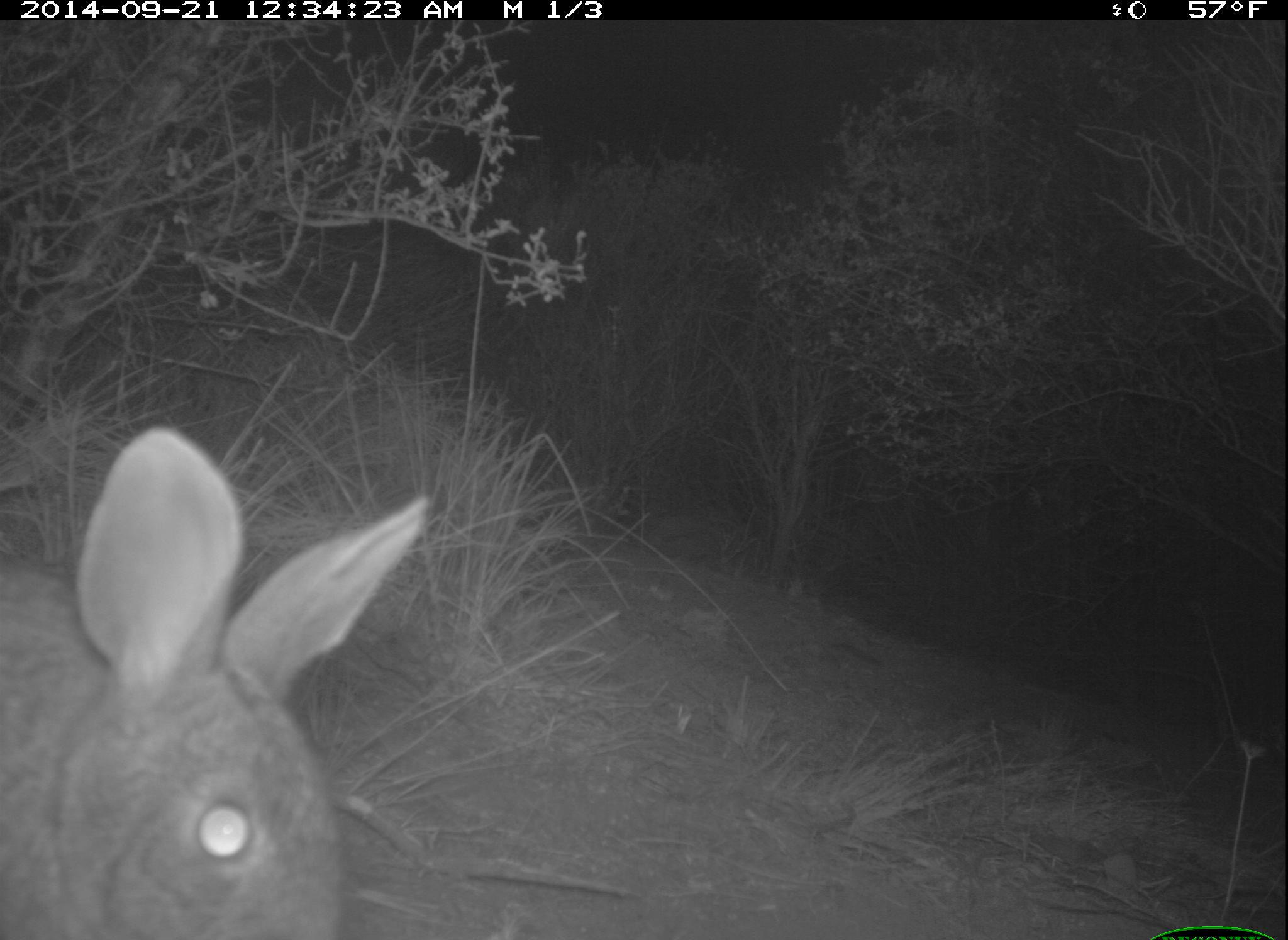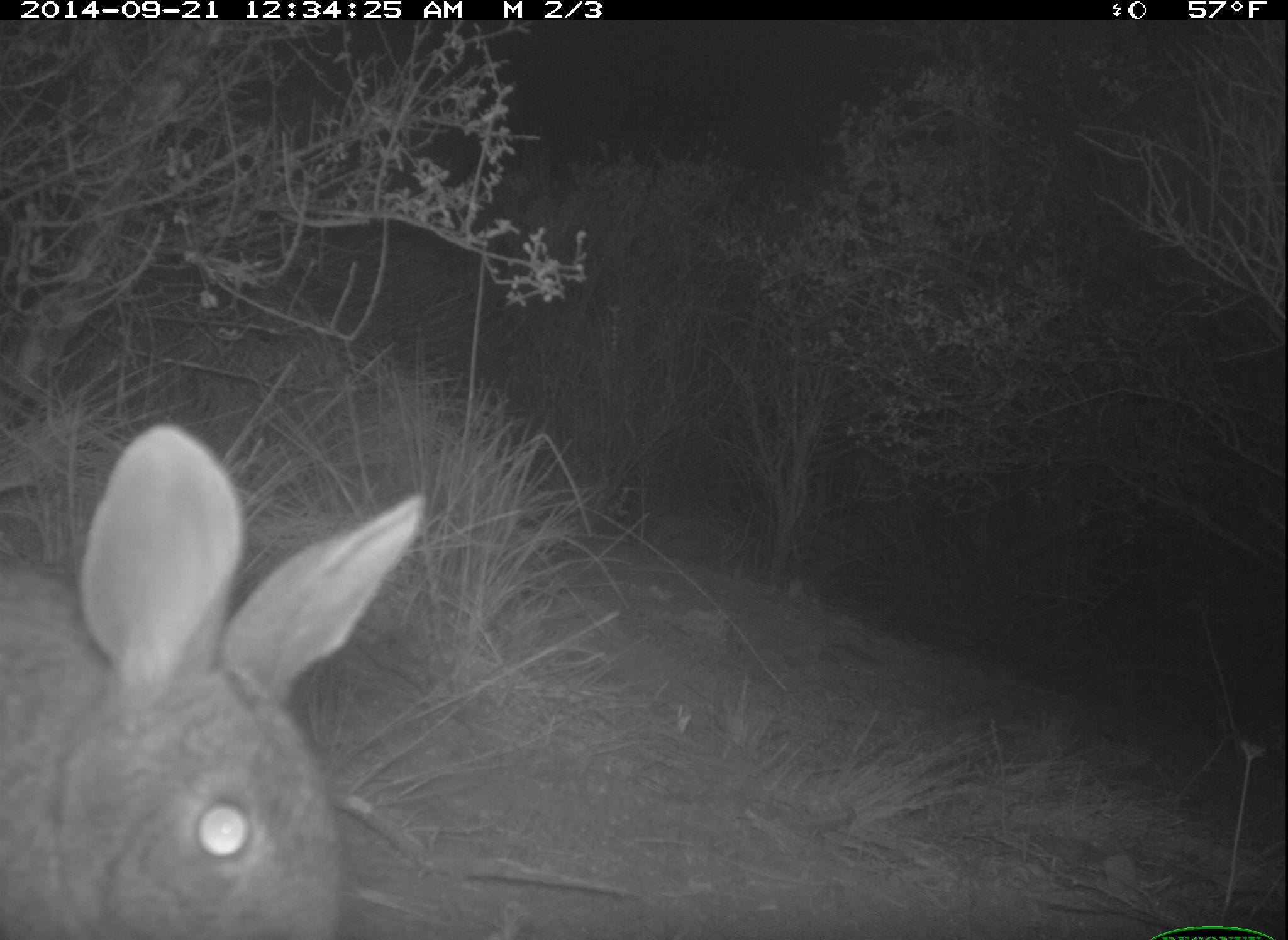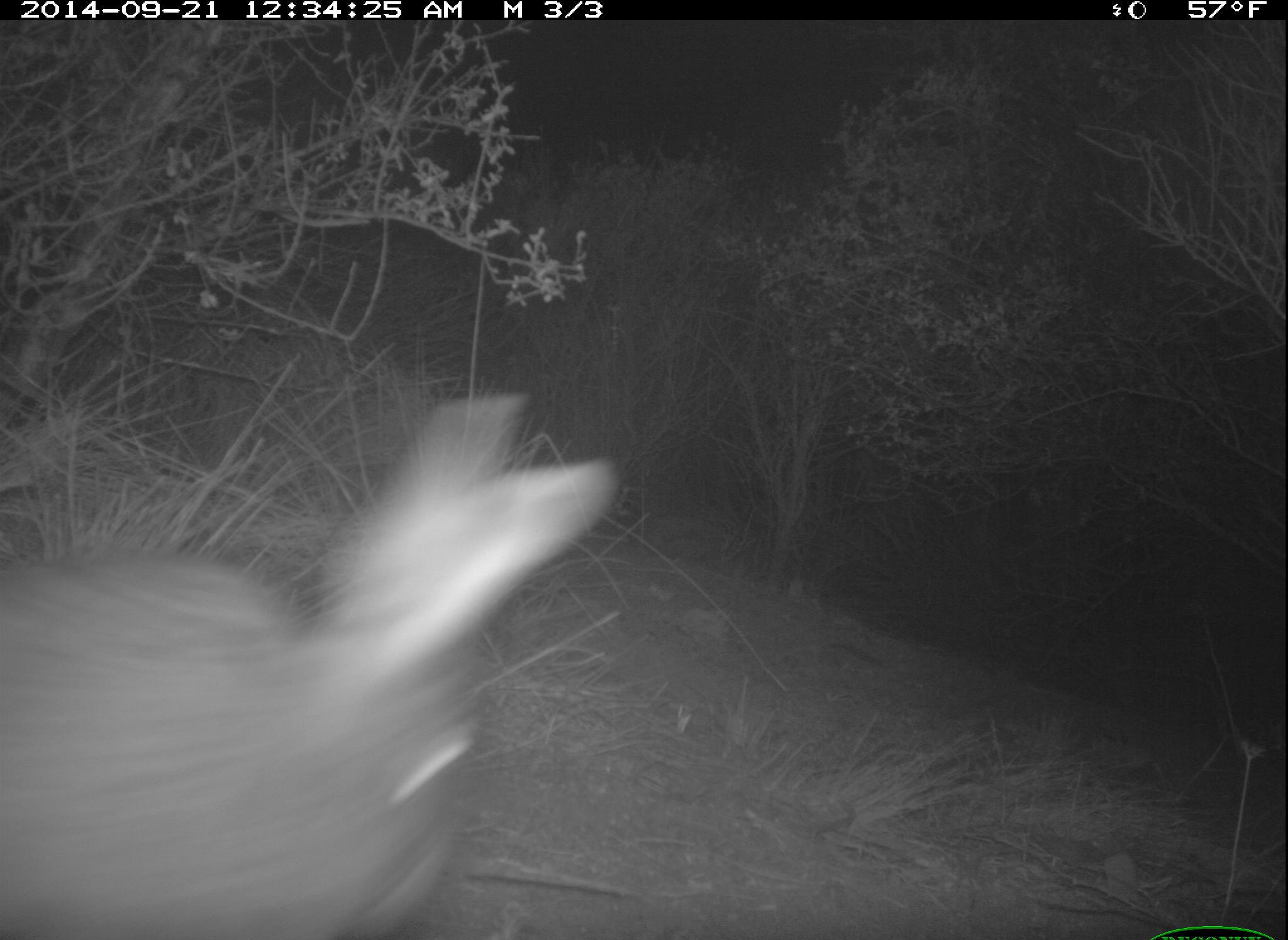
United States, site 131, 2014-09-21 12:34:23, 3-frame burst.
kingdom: Animalia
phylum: Chordata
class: Mammalia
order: Lagomorpha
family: Leporidae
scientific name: Leporidae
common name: rabbits and hares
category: rabbit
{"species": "rabbit (rabbits and hares) (Leporidae)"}